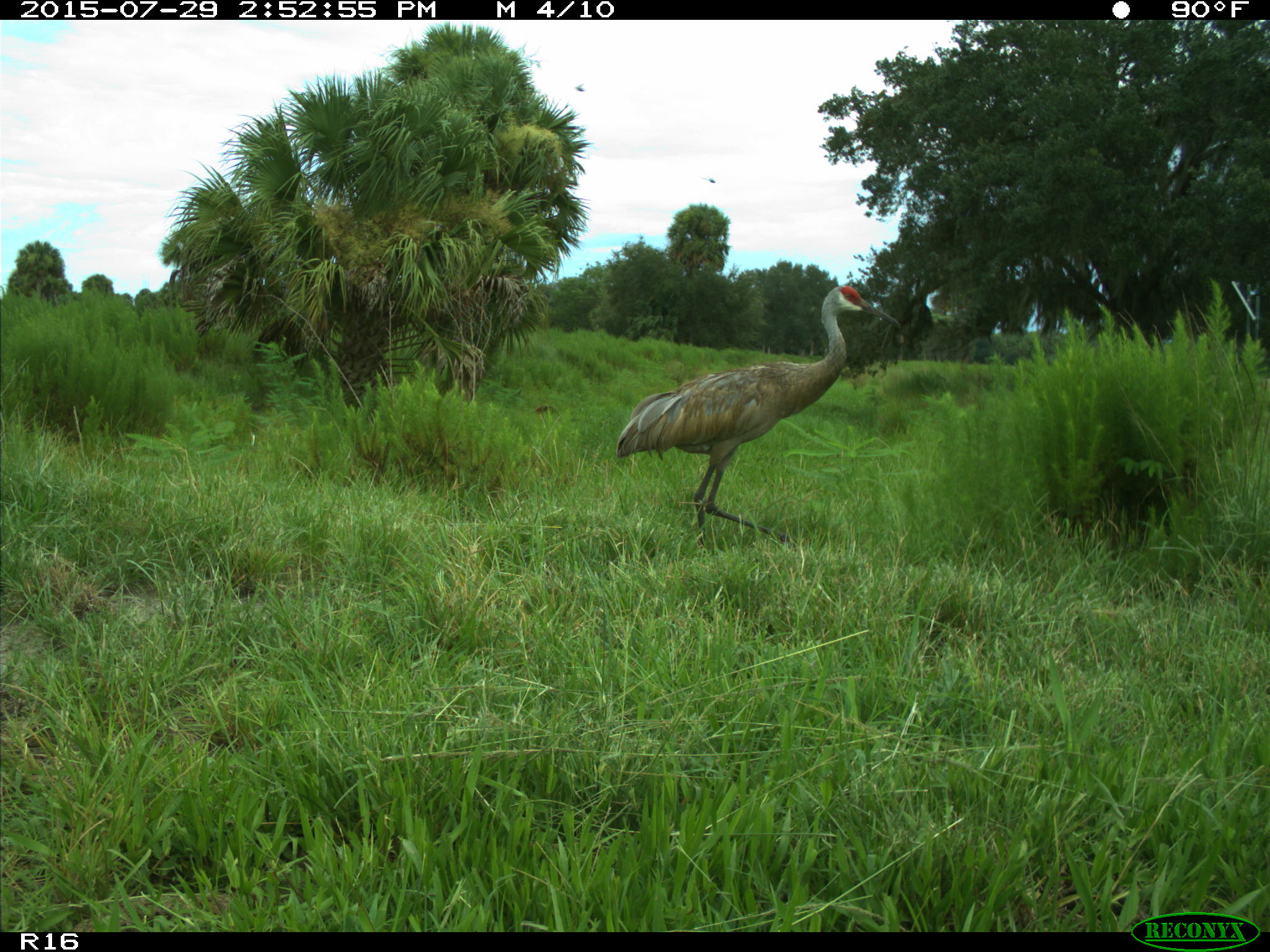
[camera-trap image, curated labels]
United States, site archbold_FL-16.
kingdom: Animalia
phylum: Chordata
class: Aves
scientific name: Aves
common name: birds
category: unidentified bird